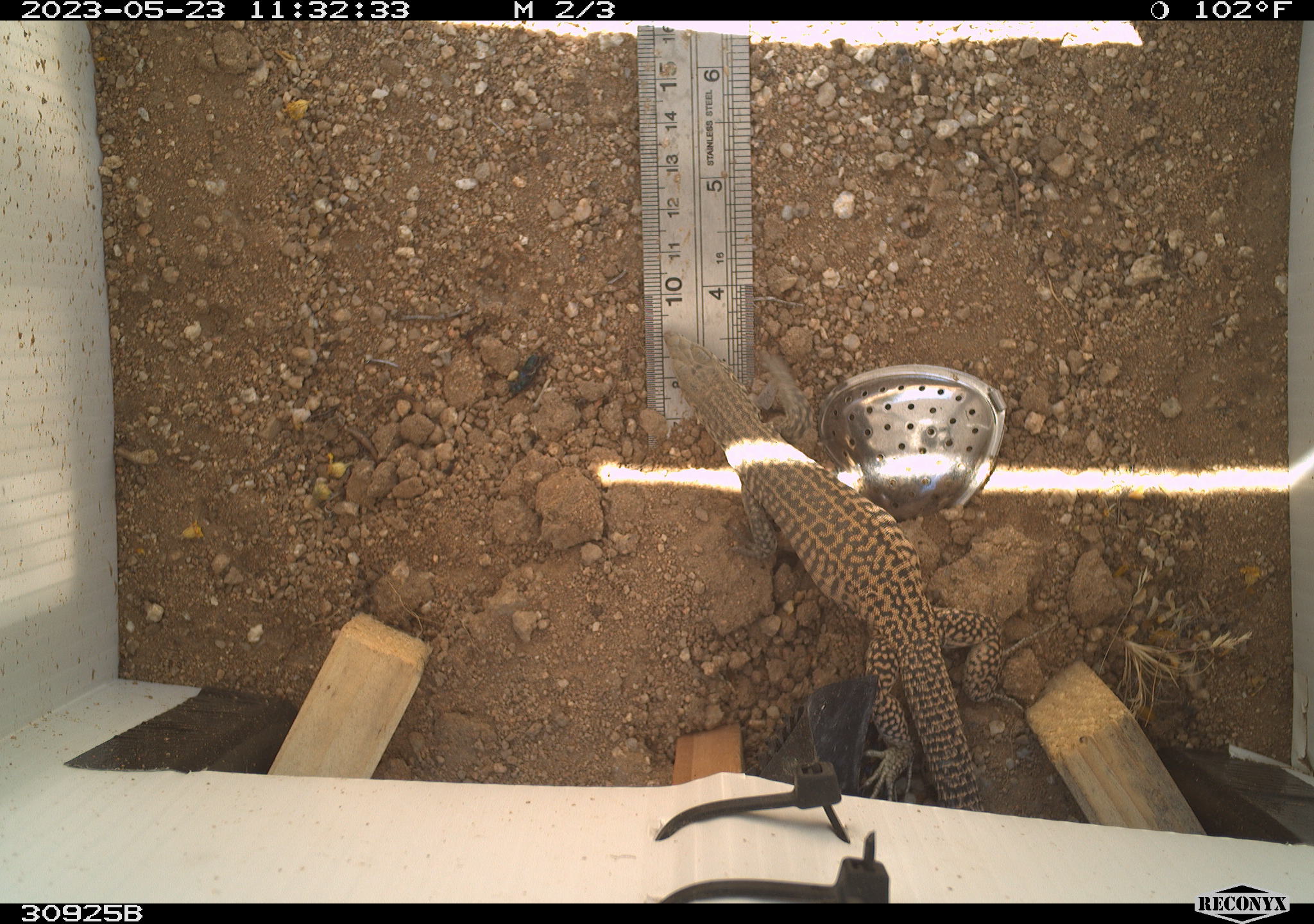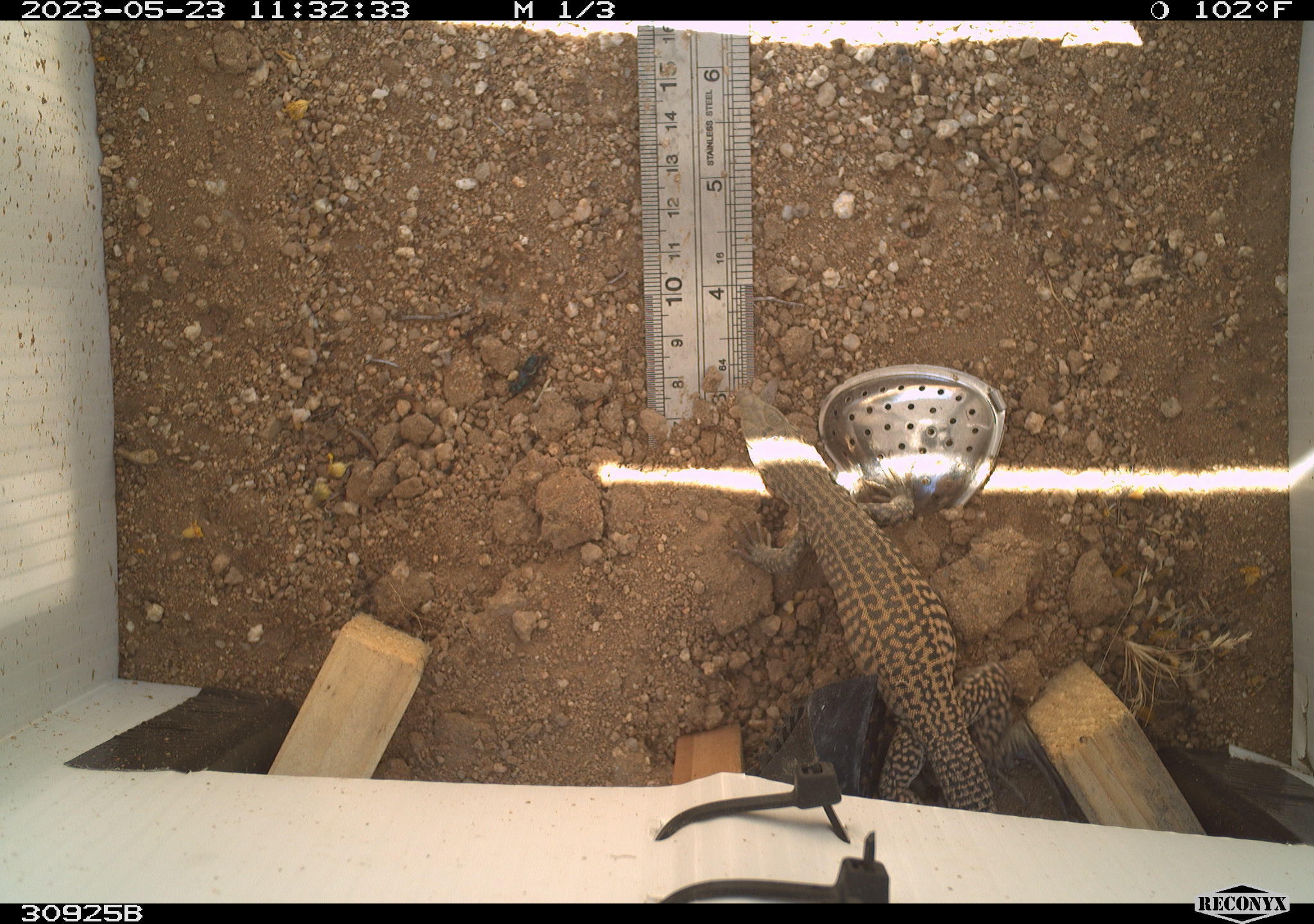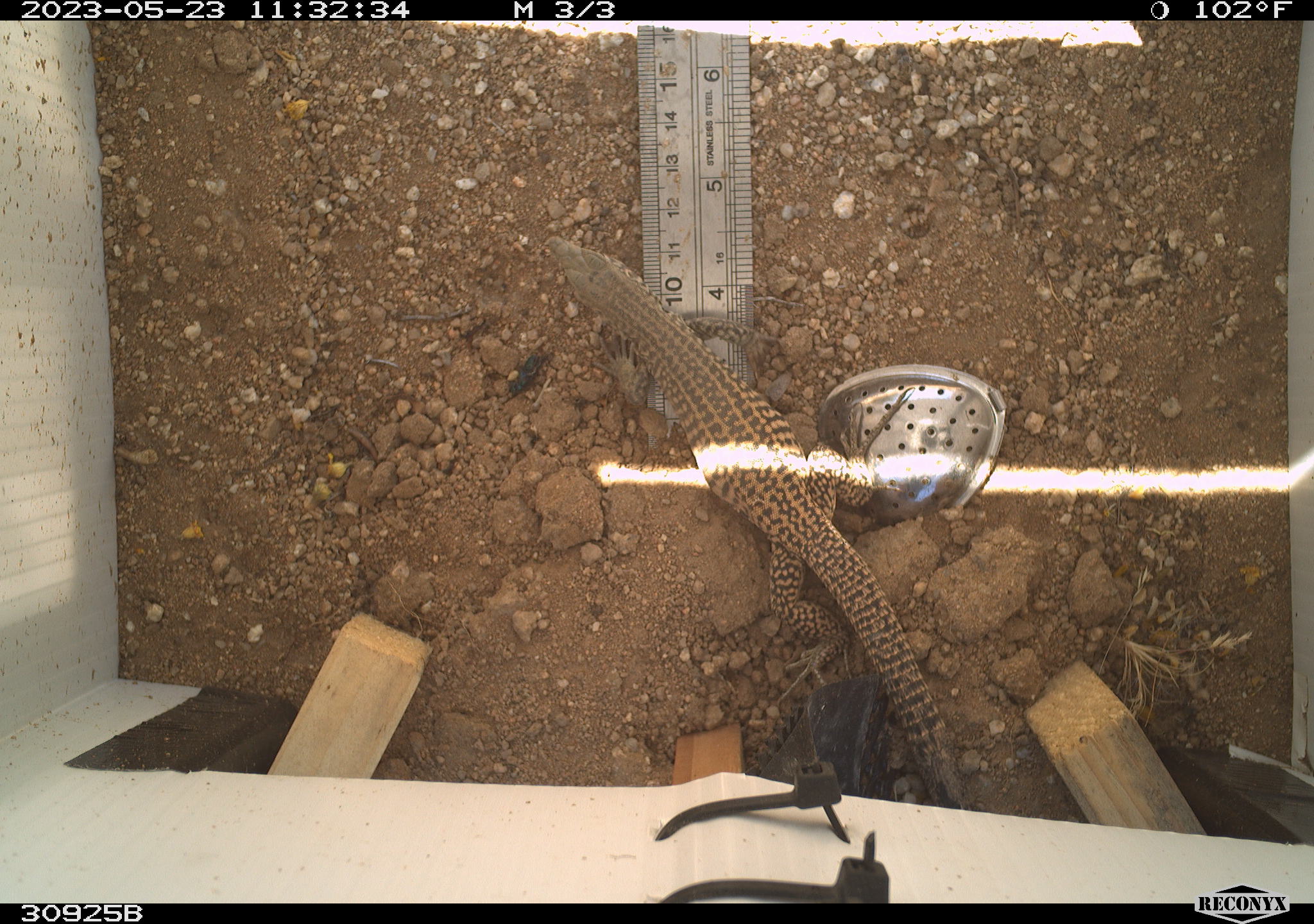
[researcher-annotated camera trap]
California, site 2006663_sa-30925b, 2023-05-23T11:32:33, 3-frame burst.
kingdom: Animalia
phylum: Chordata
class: Reptilia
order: Squamata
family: Teiidae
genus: Aspidoscelis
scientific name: Aspidoscelis tigris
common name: western whiptail